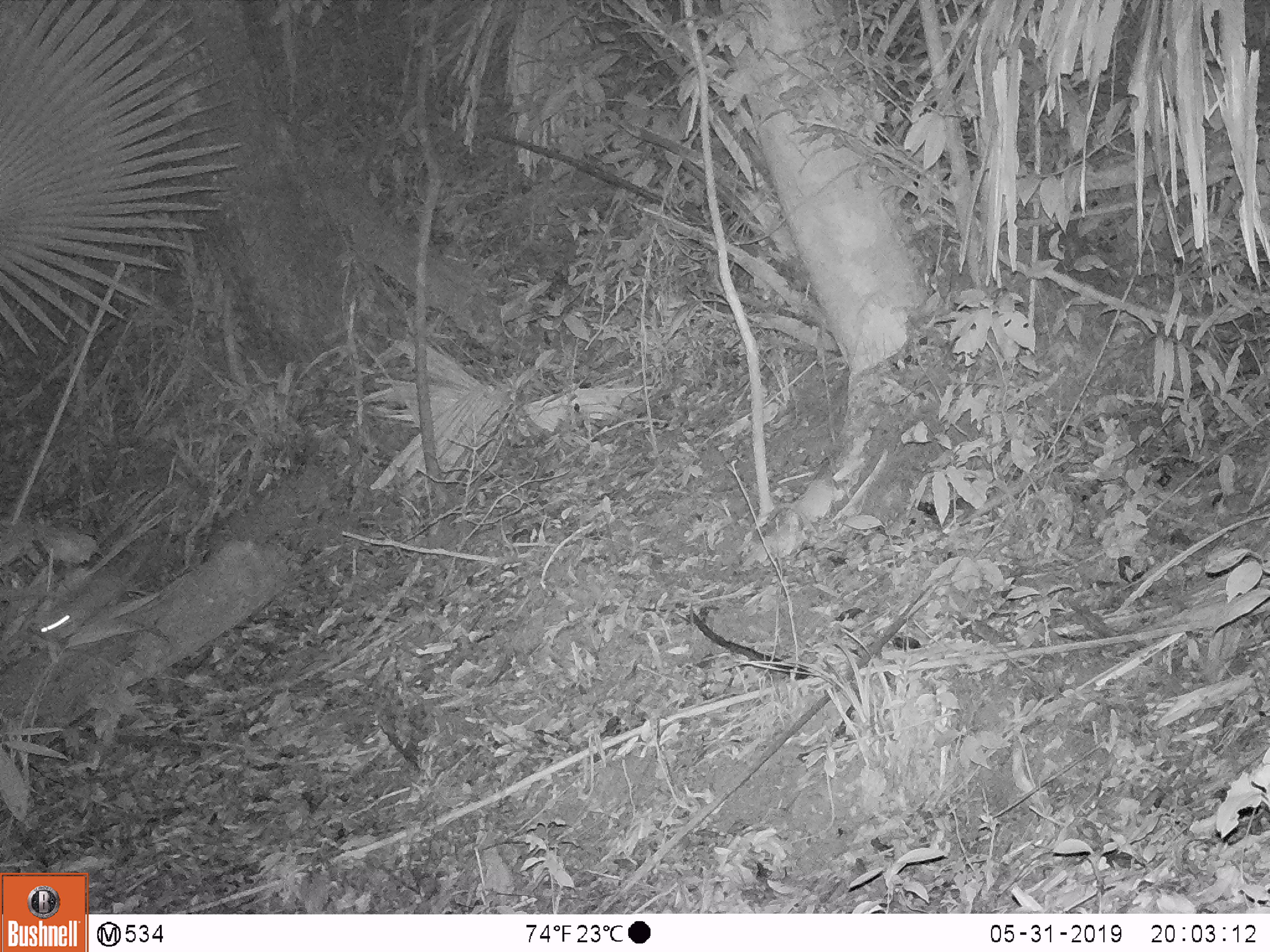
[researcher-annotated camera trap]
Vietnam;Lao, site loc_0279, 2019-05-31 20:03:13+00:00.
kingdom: Animalia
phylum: Chordata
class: Mammalia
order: Carnivora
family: Mustelidae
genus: Melogale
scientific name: Melogale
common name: ferret badger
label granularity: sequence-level